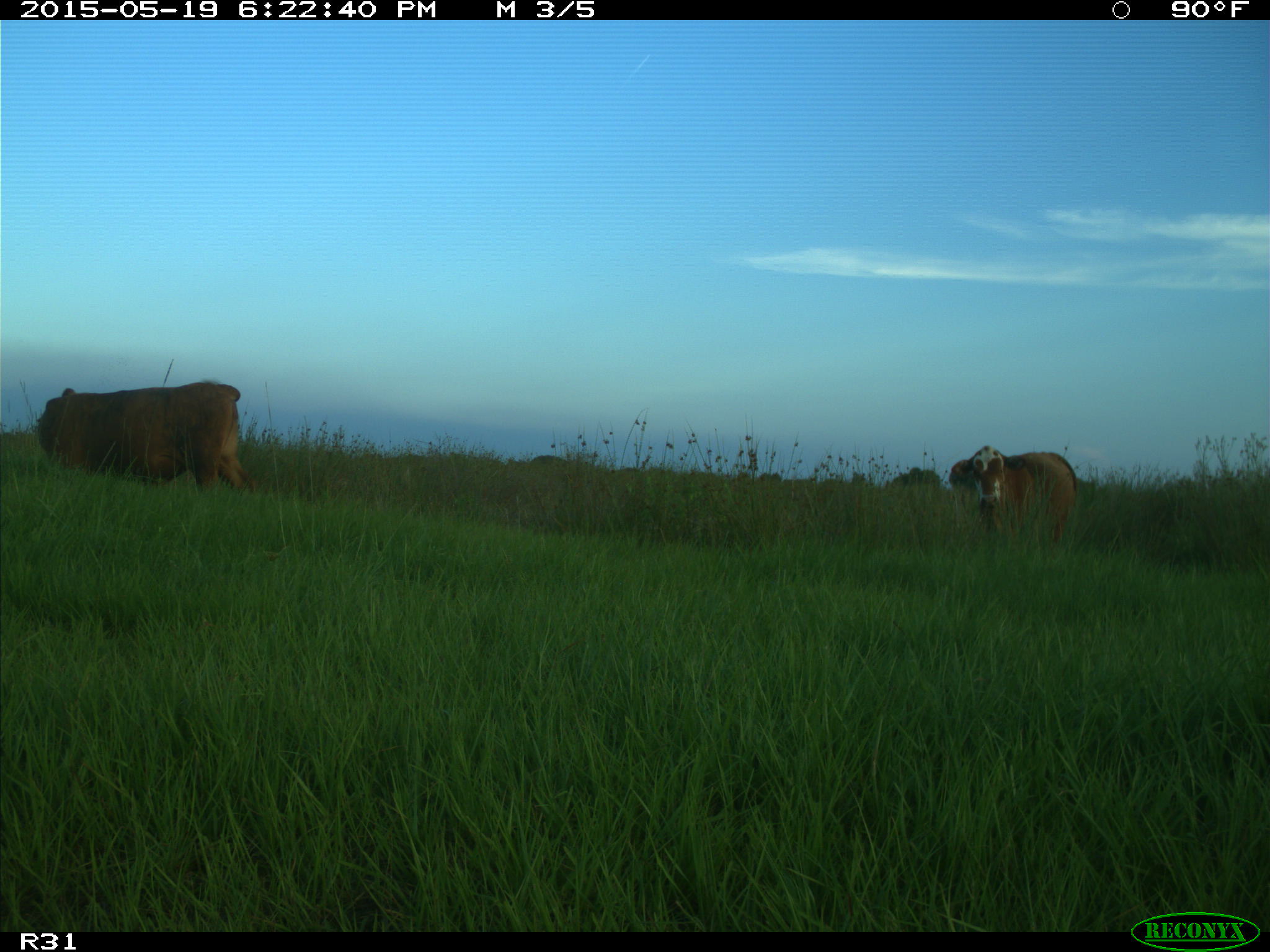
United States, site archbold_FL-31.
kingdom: Animalia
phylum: Chordata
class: Mammalia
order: Artiodactyla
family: Bovidae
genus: Bos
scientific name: Bos taurus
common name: domestic cow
Bos taurus (domestic cow).